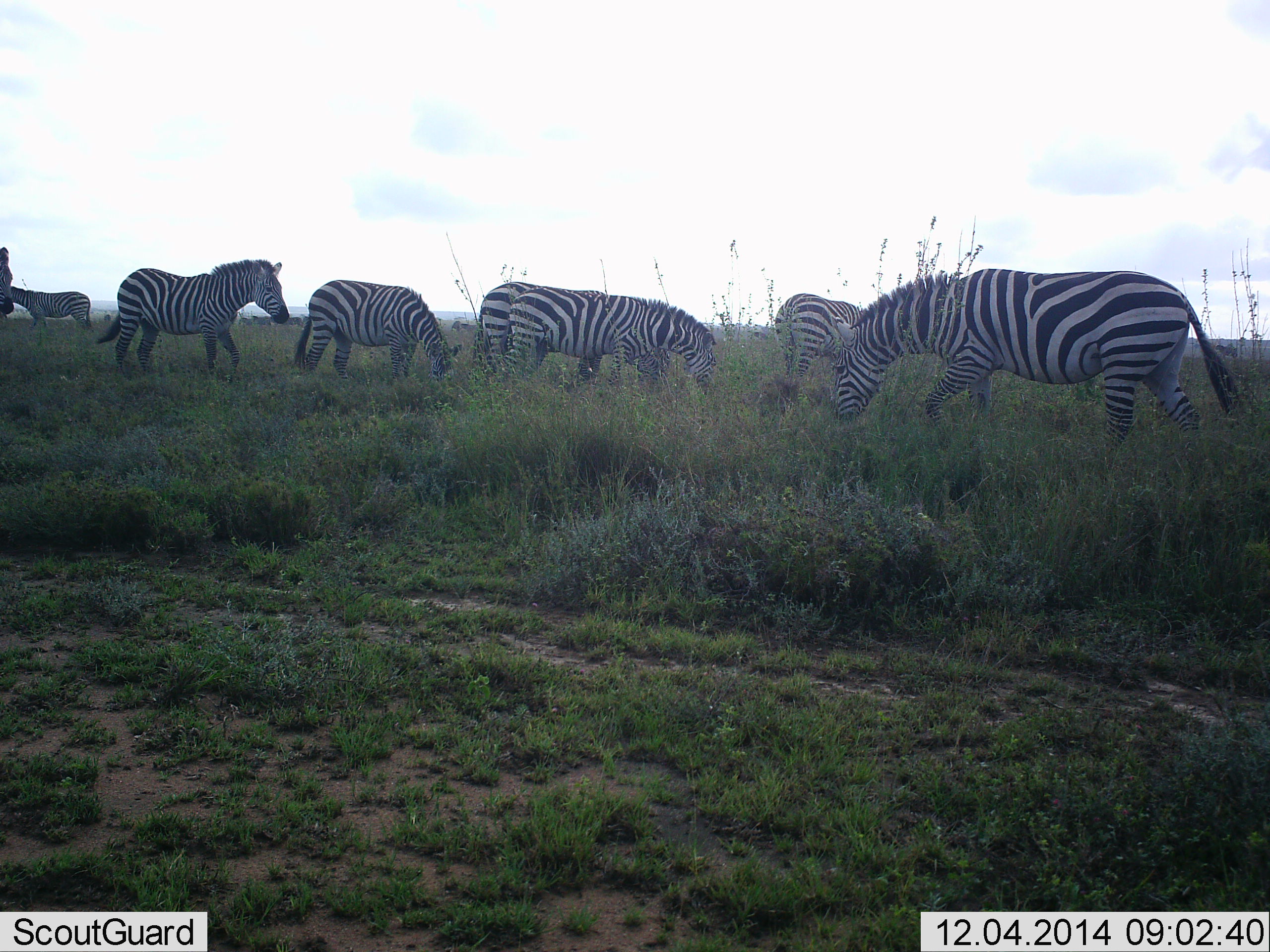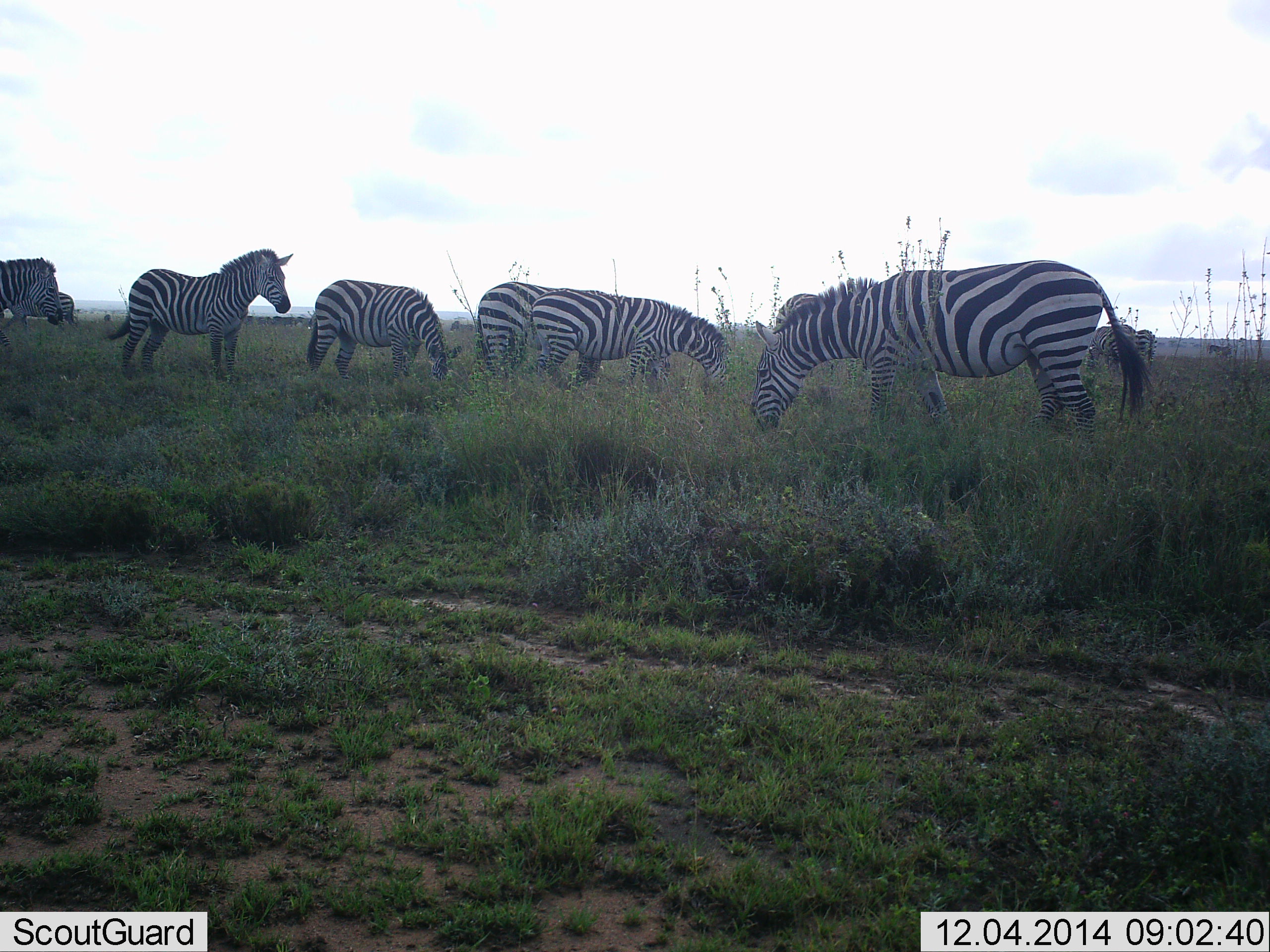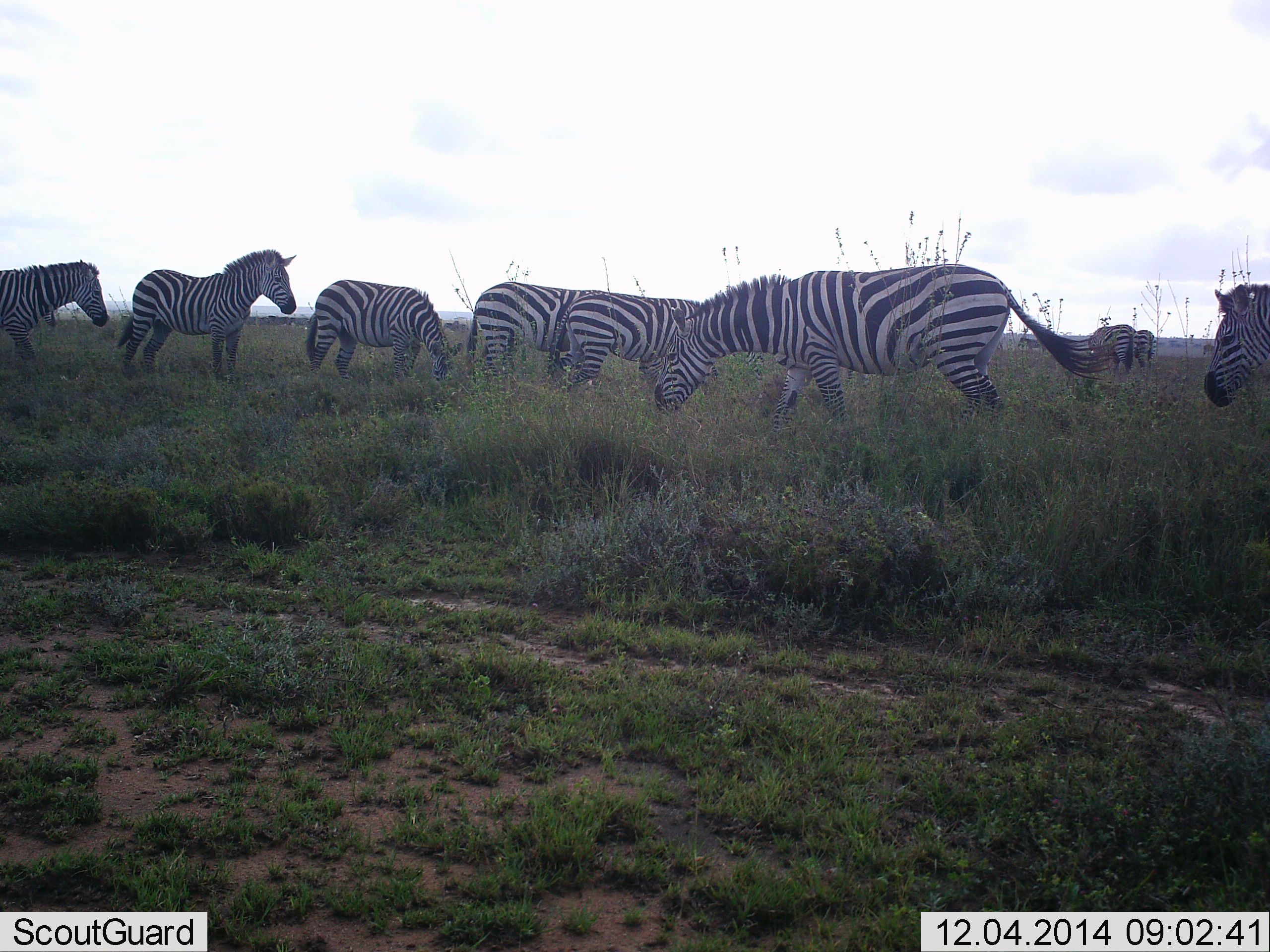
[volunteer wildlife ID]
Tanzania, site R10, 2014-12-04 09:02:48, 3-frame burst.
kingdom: Animalia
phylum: Chordata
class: Mammalia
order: Perissodactyla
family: Equidae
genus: Equus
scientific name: Equus quagga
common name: plains zebra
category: zebra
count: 10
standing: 60%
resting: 0%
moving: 50%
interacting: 0%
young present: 0%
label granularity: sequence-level